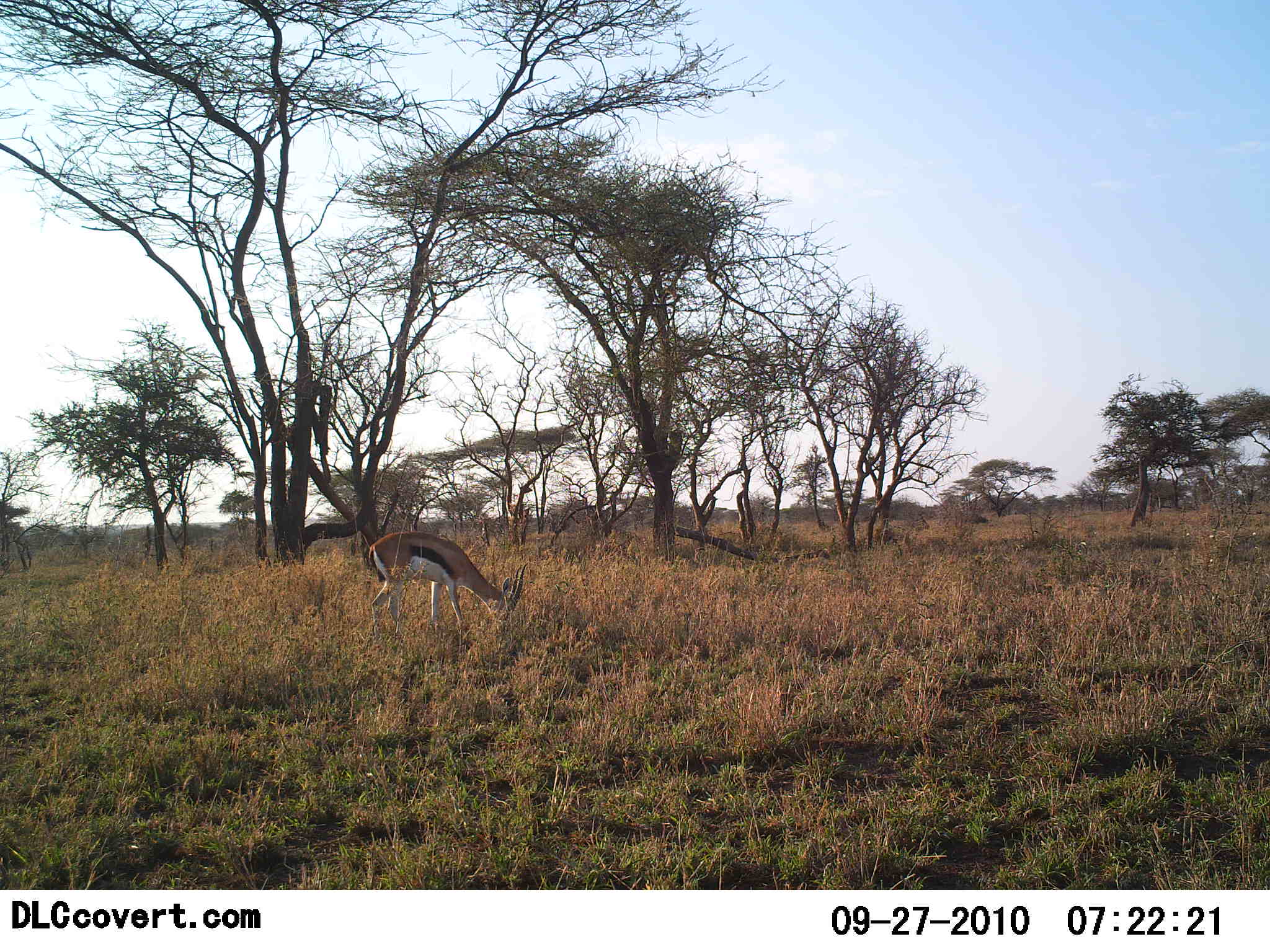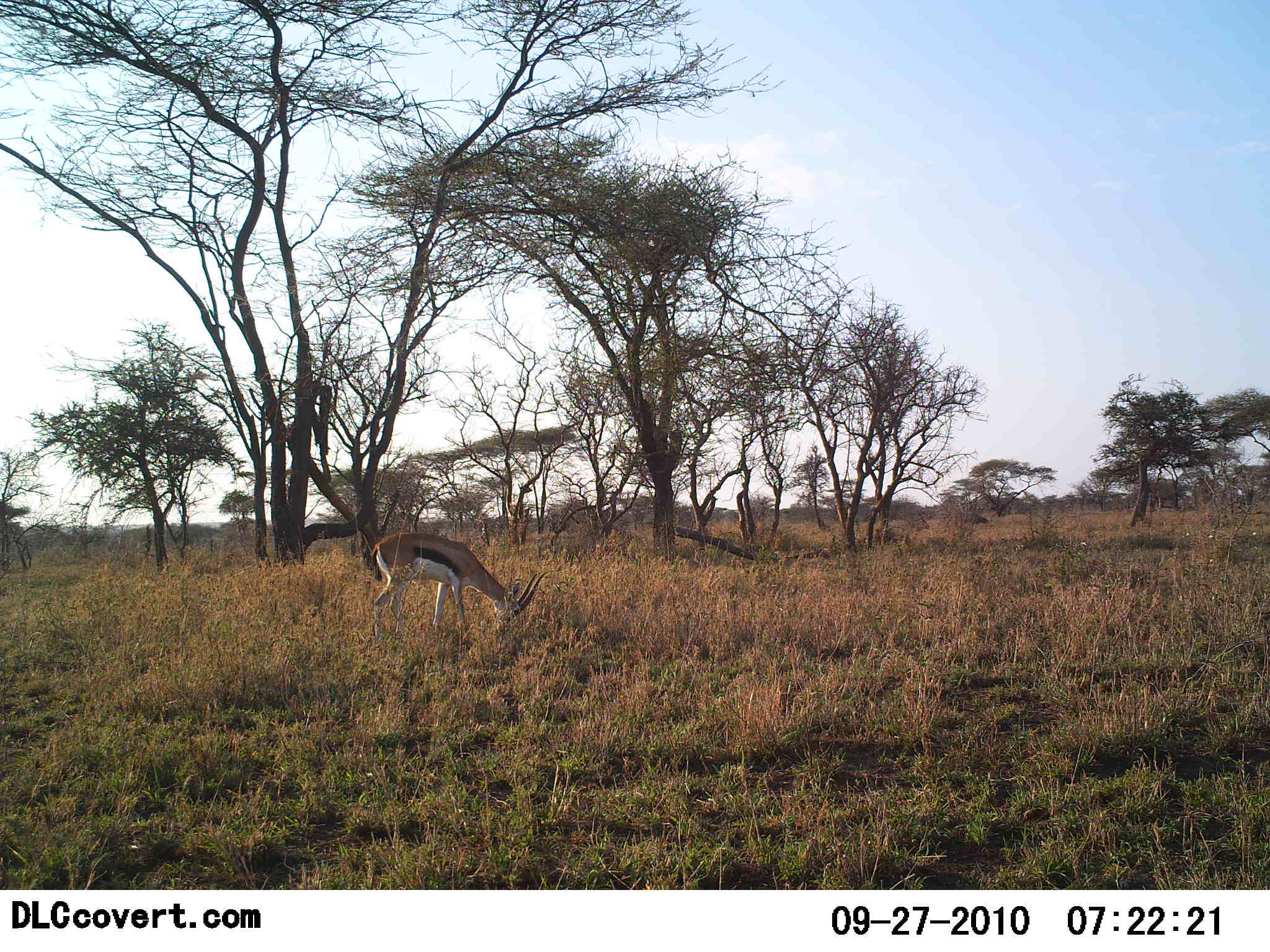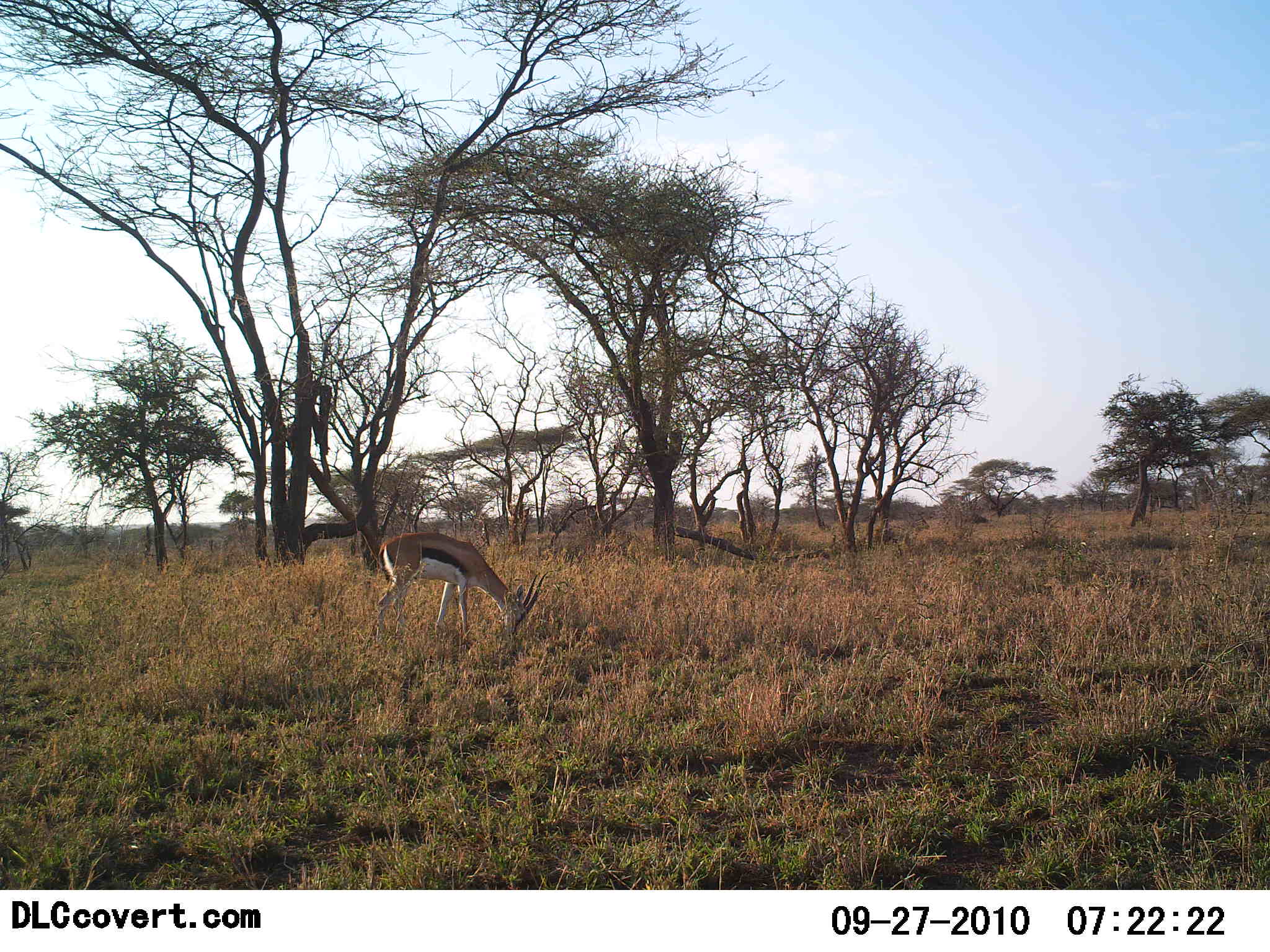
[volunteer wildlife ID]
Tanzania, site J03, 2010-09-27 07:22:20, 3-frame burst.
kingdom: Animalia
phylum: Chordata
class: Mammalia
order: Artiodactyla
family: Bovidae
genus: Eudorcas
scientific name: Eudorcas thomsonii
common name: thomson's gazelle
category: gazellethomsons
Gazellethomsons (thomson's gazelle) (Eudorcas thomsonii), count 1. Behavior (volunteer vote fractions): standing 19%, resting 0%, moving 0%, interacting 0%. Young present (vote fraction): 0%. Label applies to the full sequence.